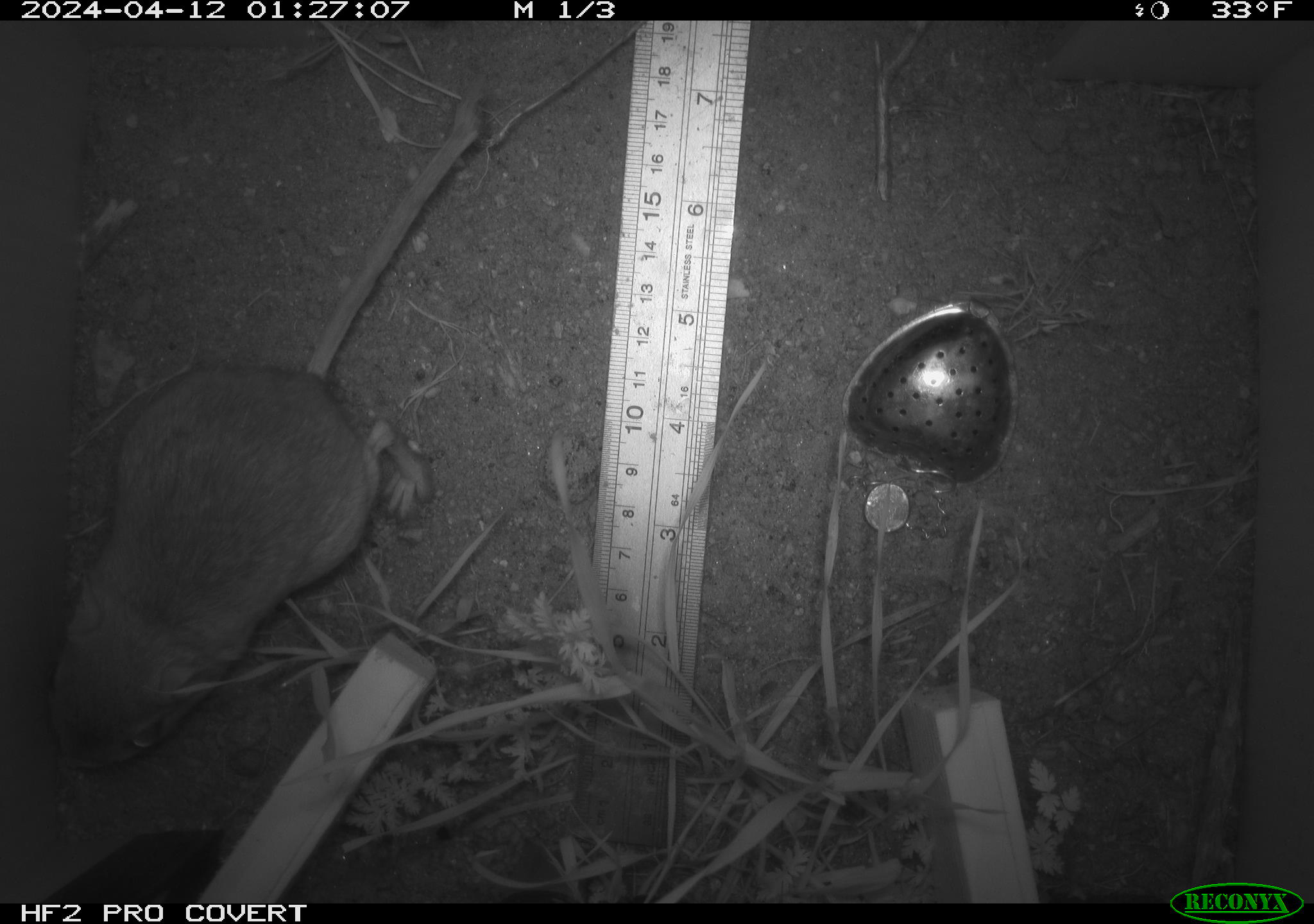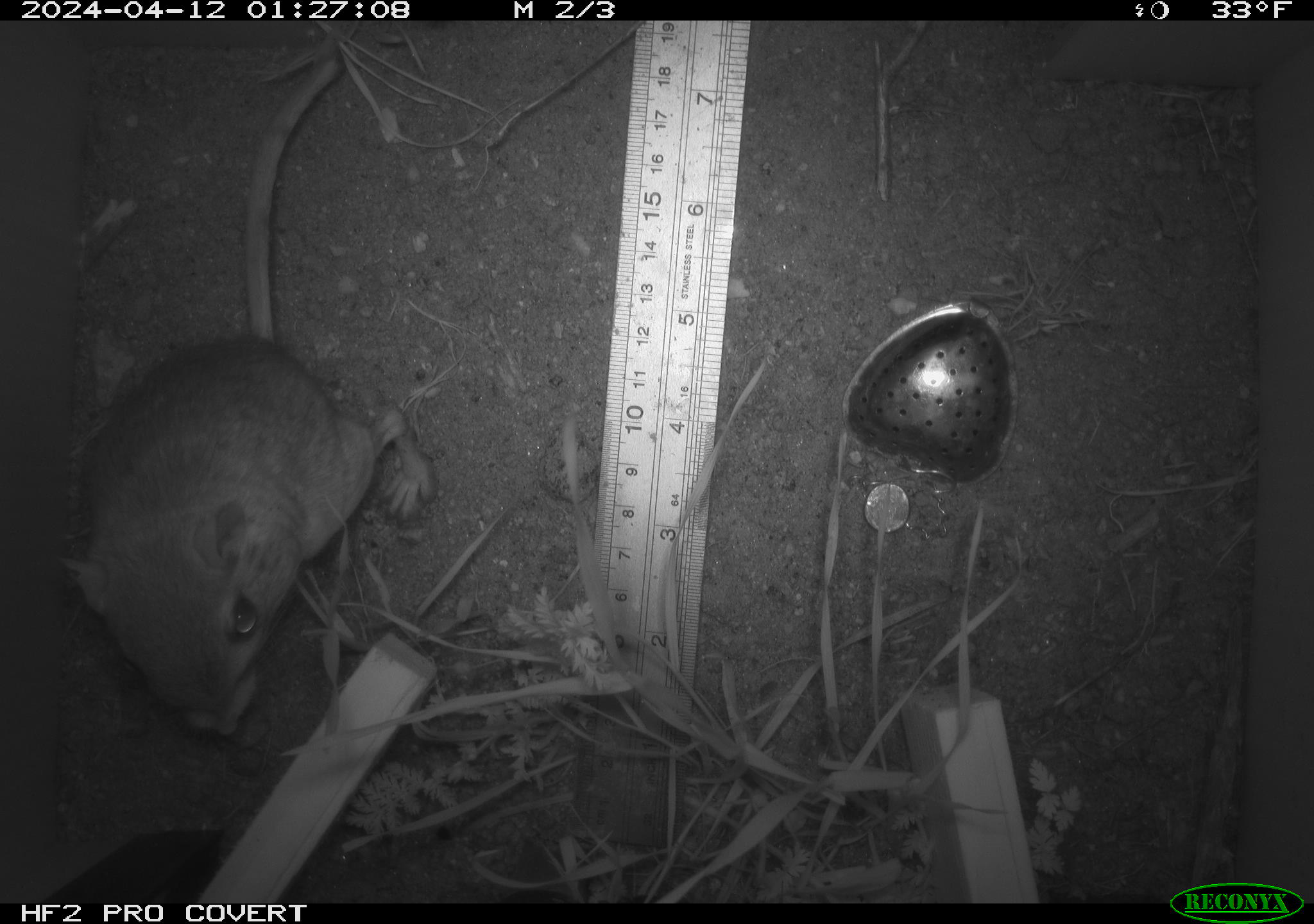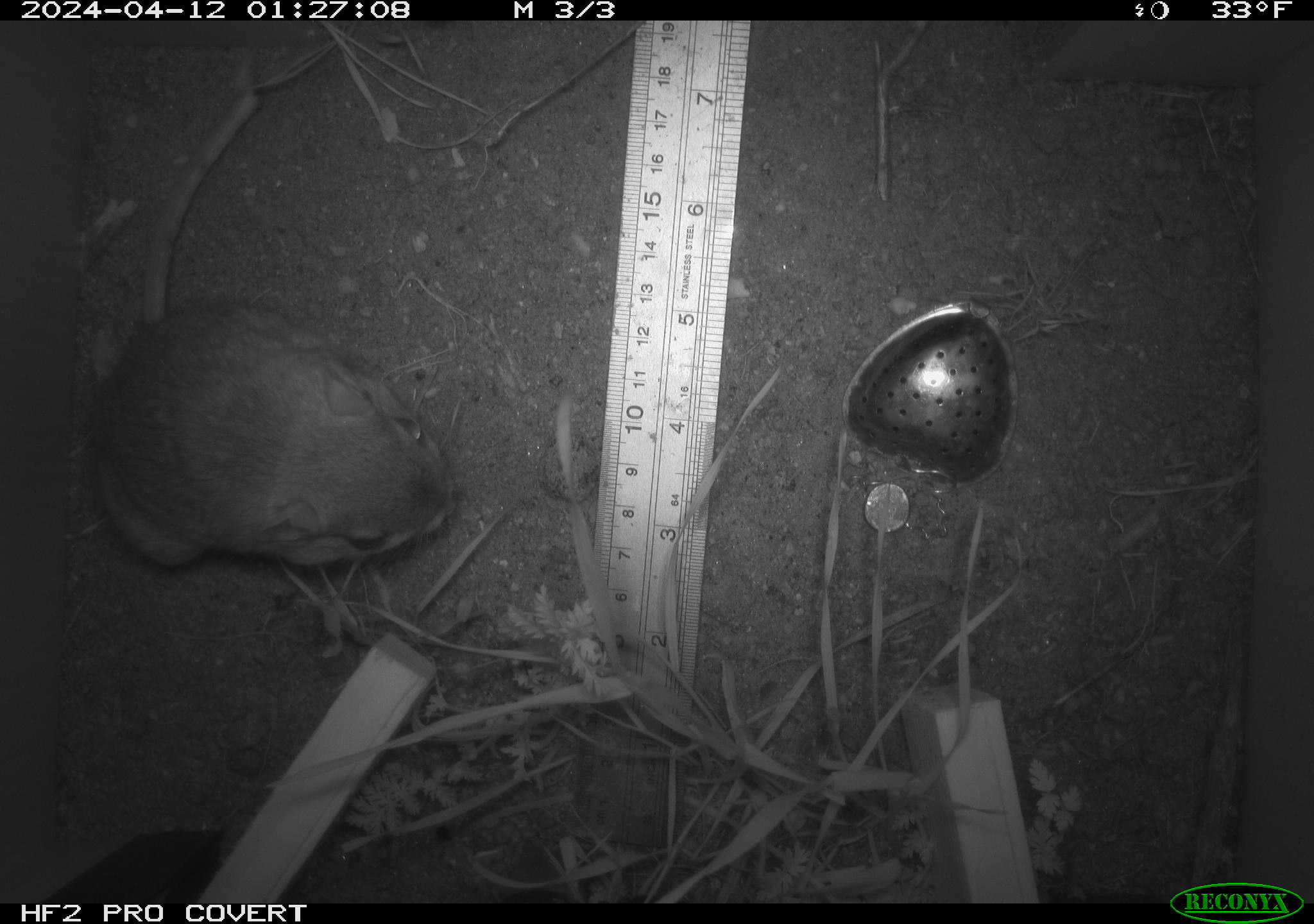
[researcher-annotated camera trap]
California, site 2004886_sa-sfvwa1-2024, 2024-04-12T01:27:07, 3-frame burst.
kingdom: Animalia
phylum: Chordata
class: Mammalia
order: Rodentia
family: Heteromyidae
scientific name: Heteromyidae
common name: kangaroo rats and pocket mice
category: heteromyidae family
Heteromyidae family (kangaroo rats and pocket mice) (Heteromyidae).